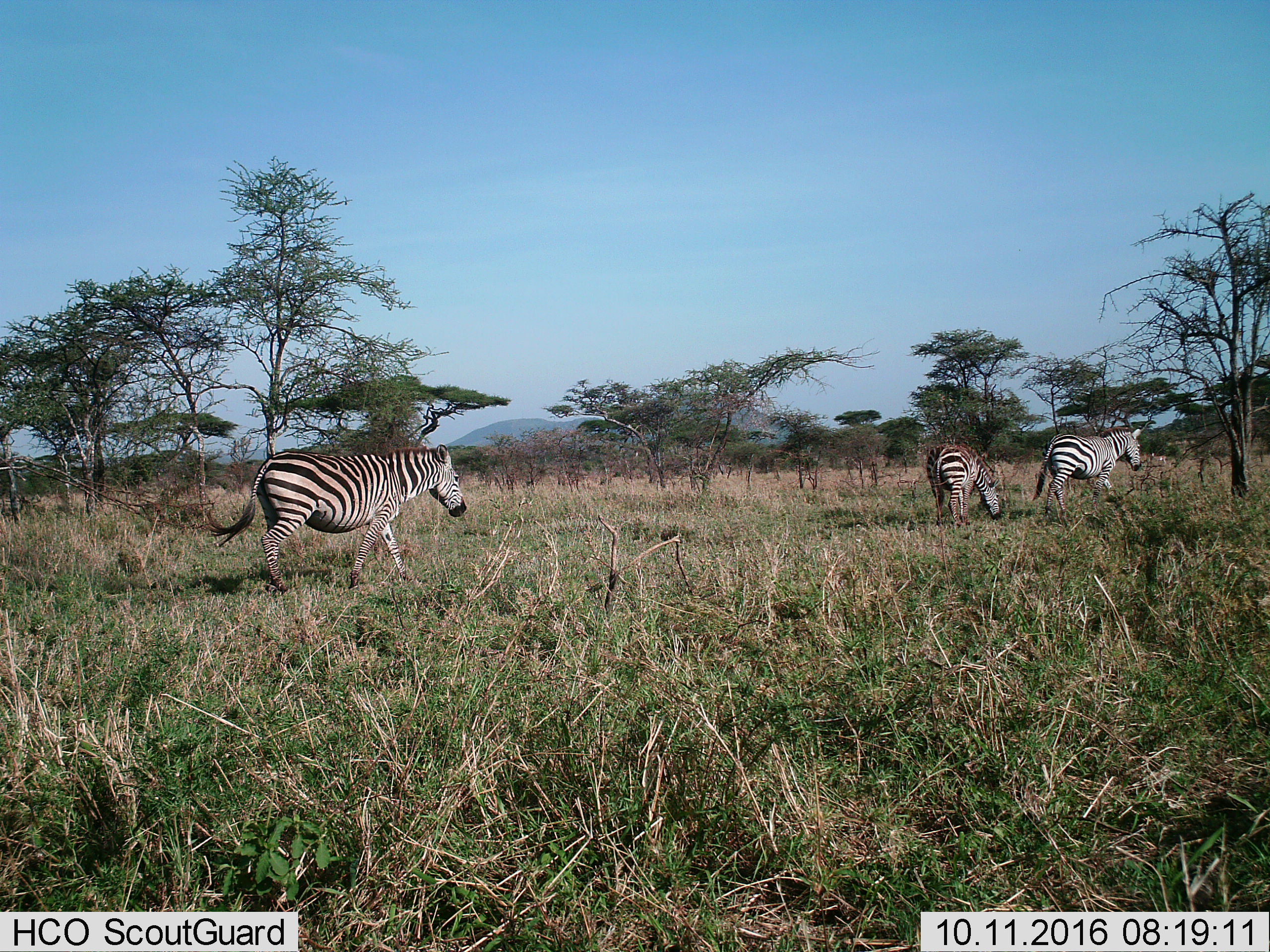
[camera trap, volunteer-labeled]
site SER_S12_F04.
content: unidentified animal